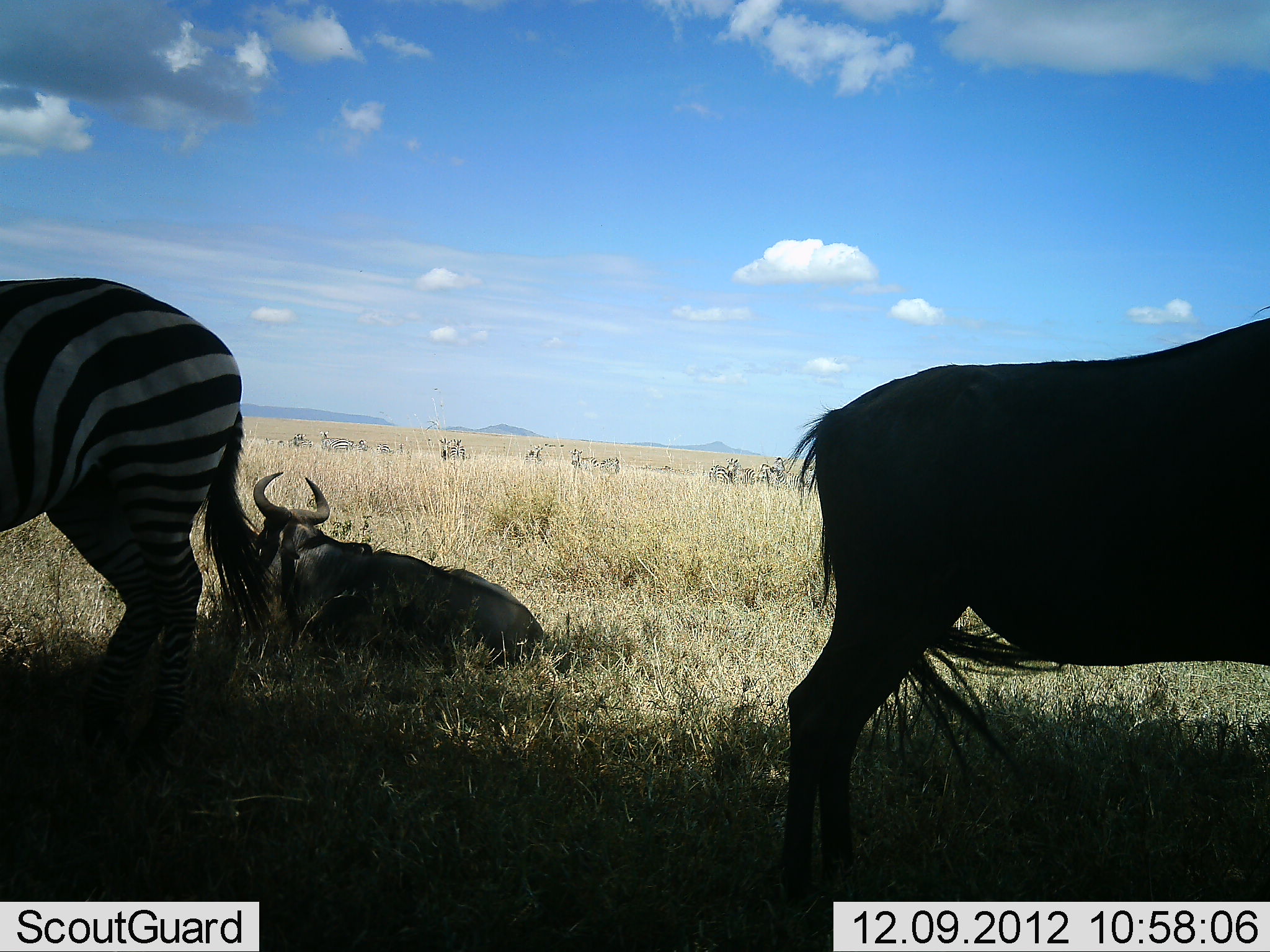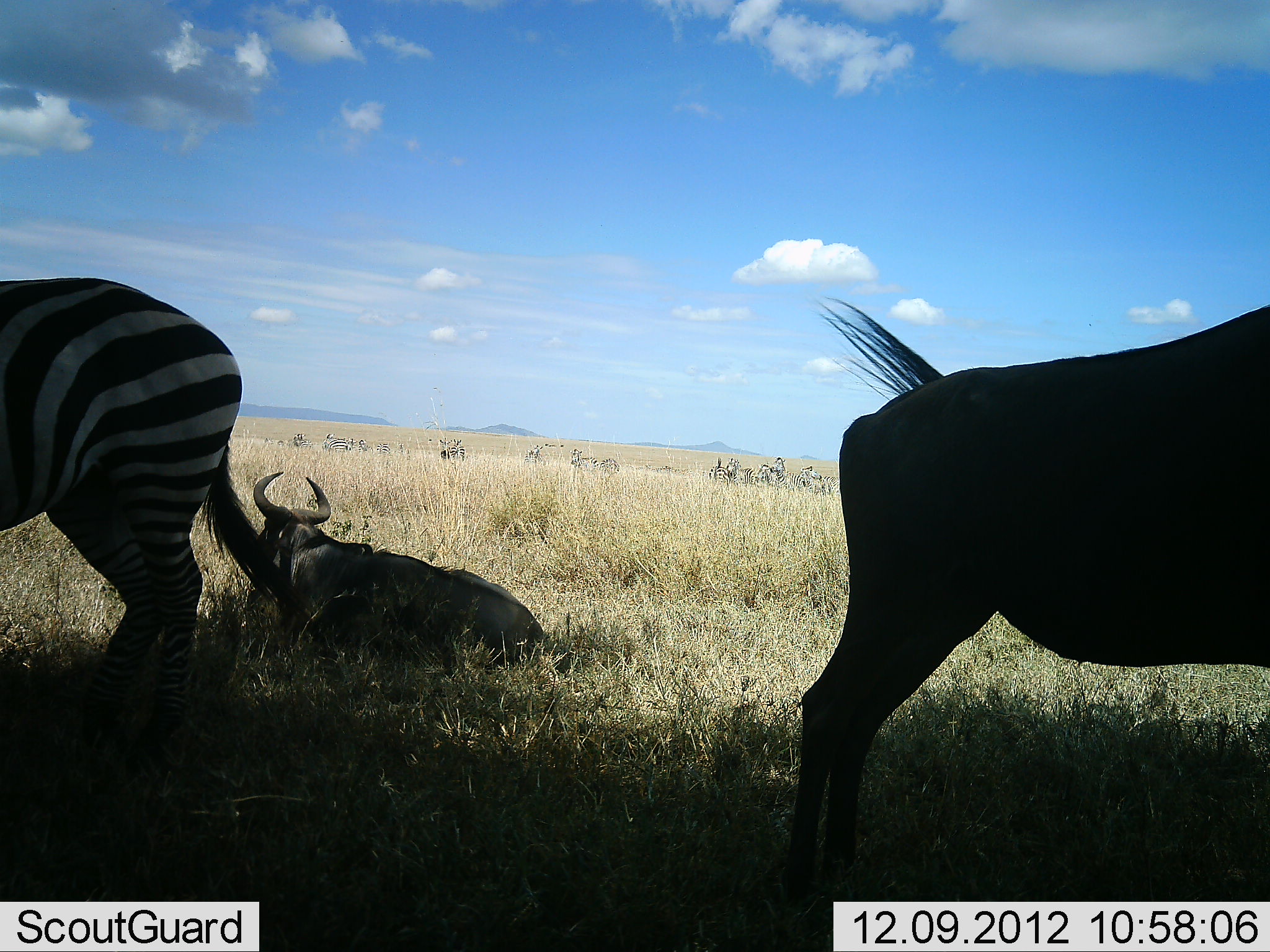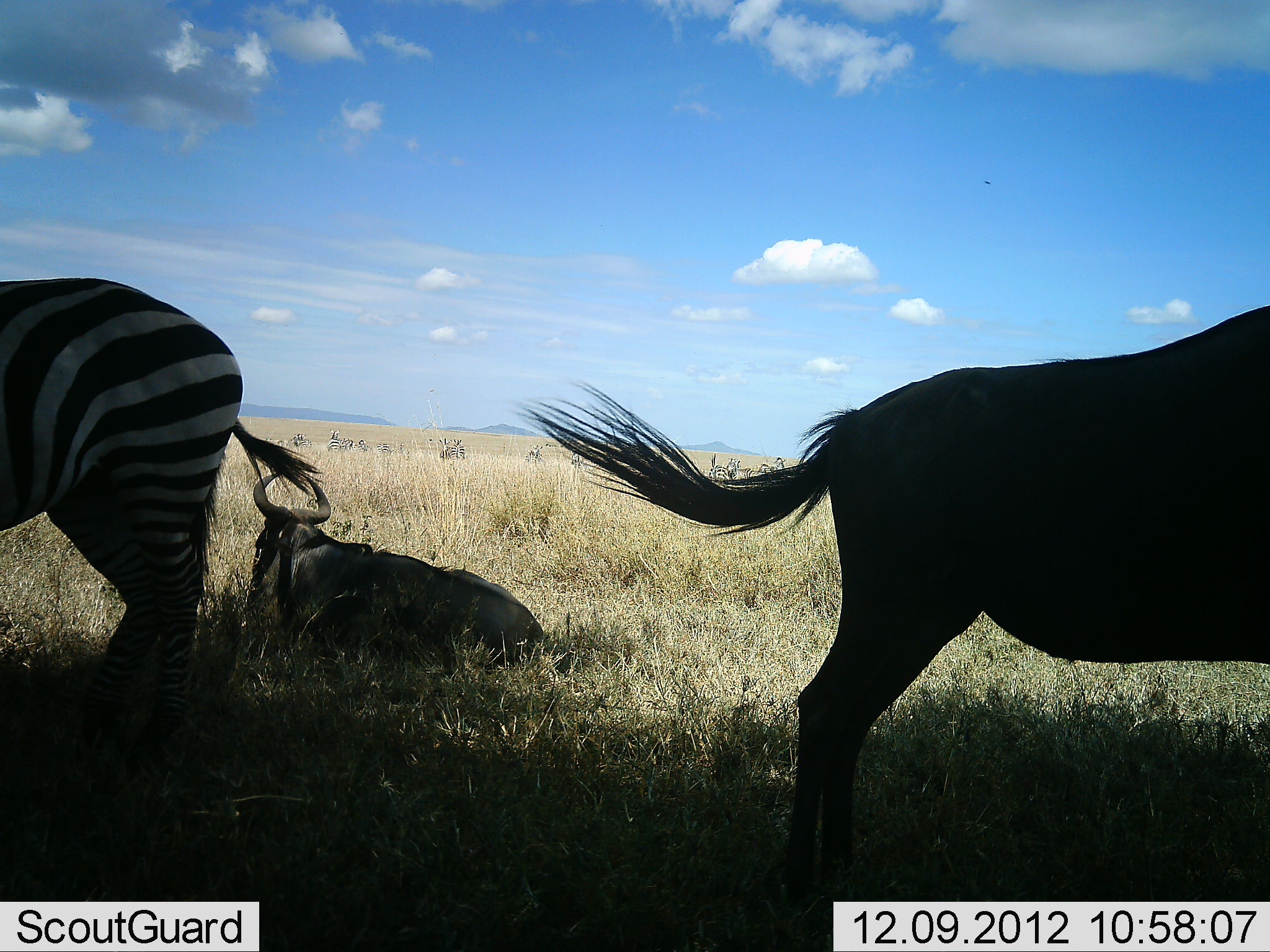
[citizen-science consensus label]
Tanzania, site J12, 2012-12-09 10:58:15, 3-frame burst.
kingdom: Animalia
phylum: Chordata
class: Mammalia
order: Artiodactyla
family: Bovidae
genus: Connochaetes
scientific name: Connochaetes taurinus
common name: blue wildebeest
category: wildebeest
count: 2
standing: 67%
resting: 100%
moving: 0%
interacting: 0%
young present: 0%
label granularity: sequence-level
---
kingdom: Animalia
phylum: Chordata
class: Mammalia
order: Perissodactyla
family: Equidae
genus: Equus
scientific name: Equus quagga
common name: plains zebra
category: zebra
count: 1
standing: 100%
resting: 0%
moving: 10%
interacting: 0%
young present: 0%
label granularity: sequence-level